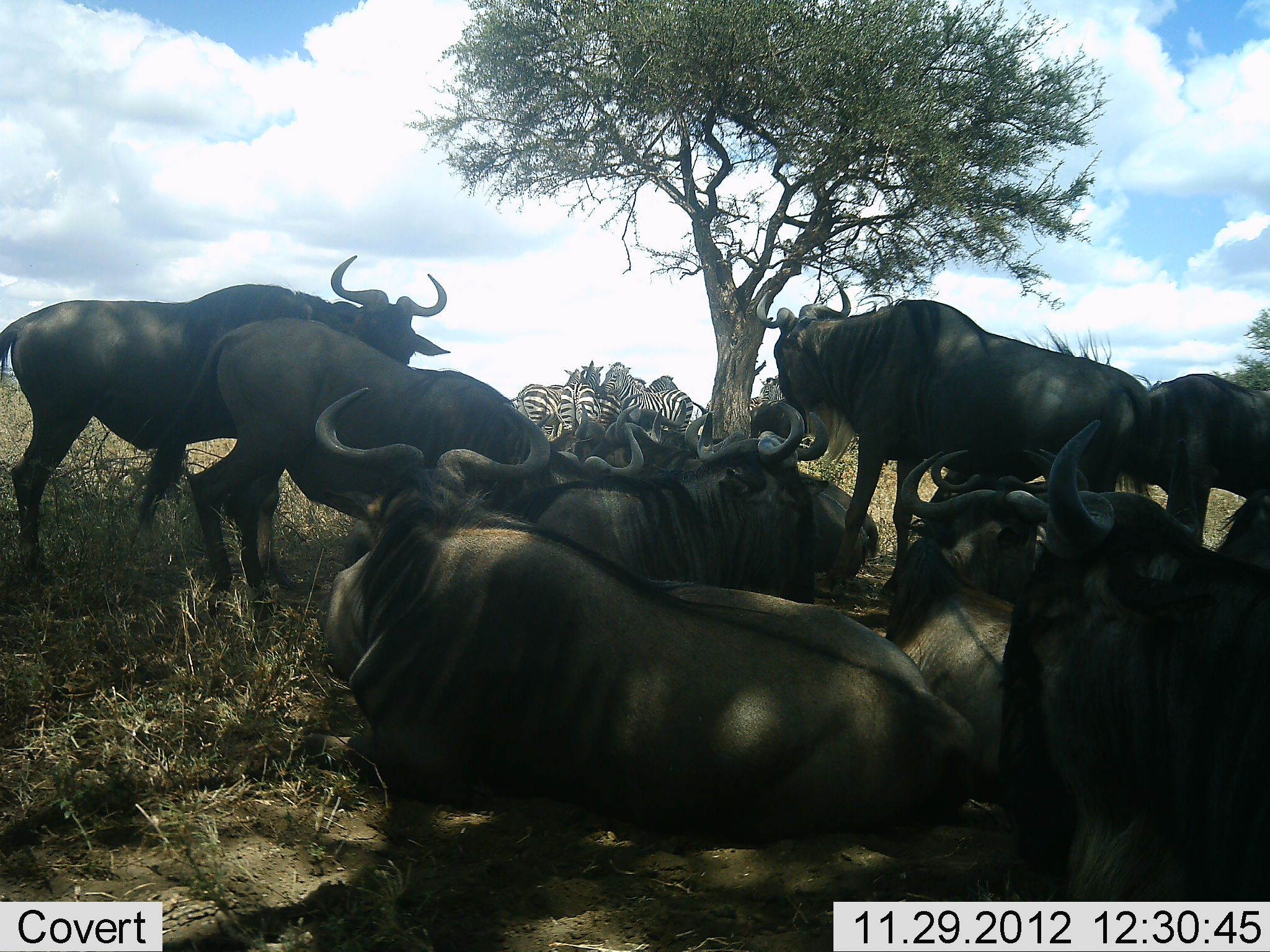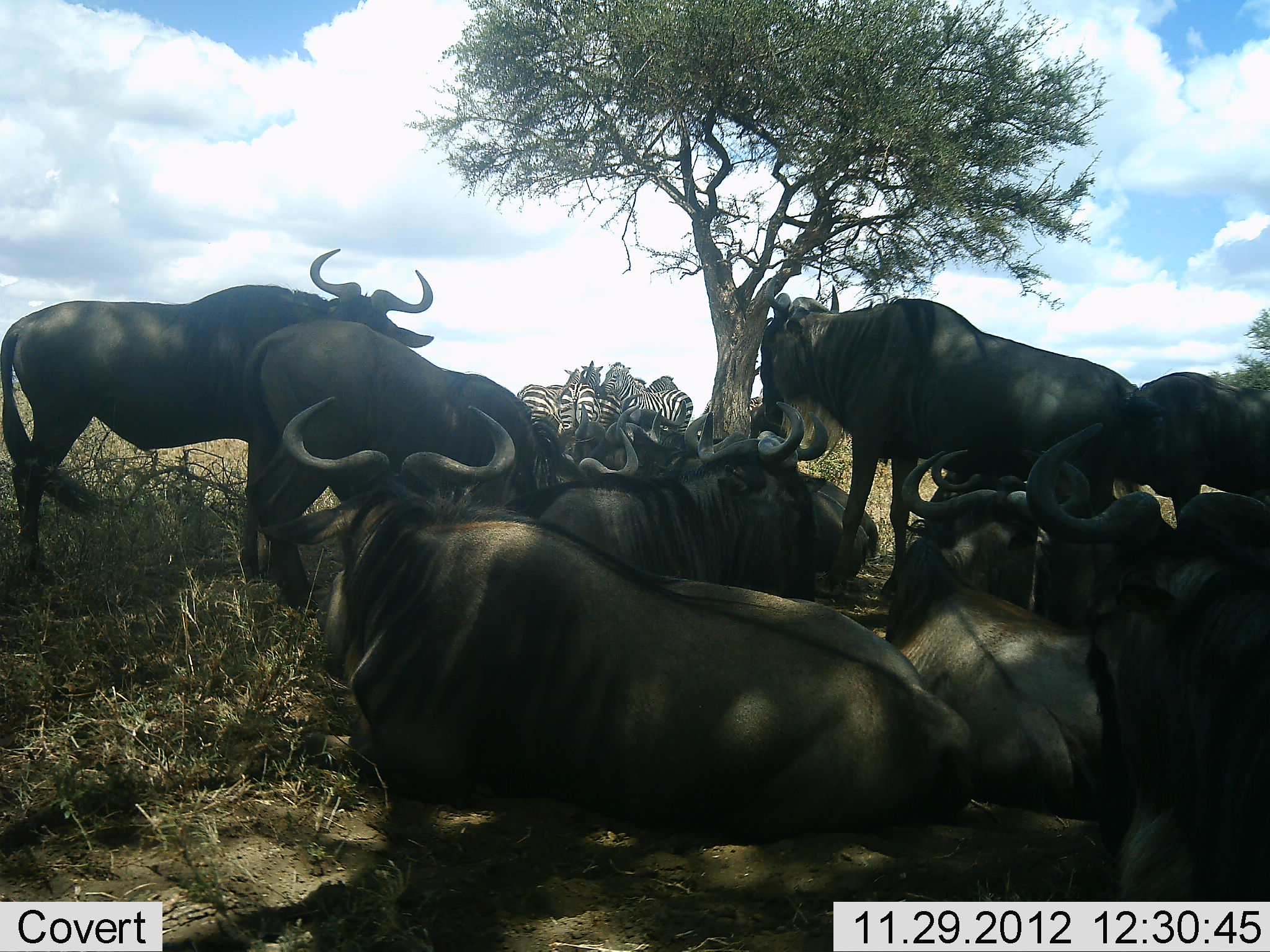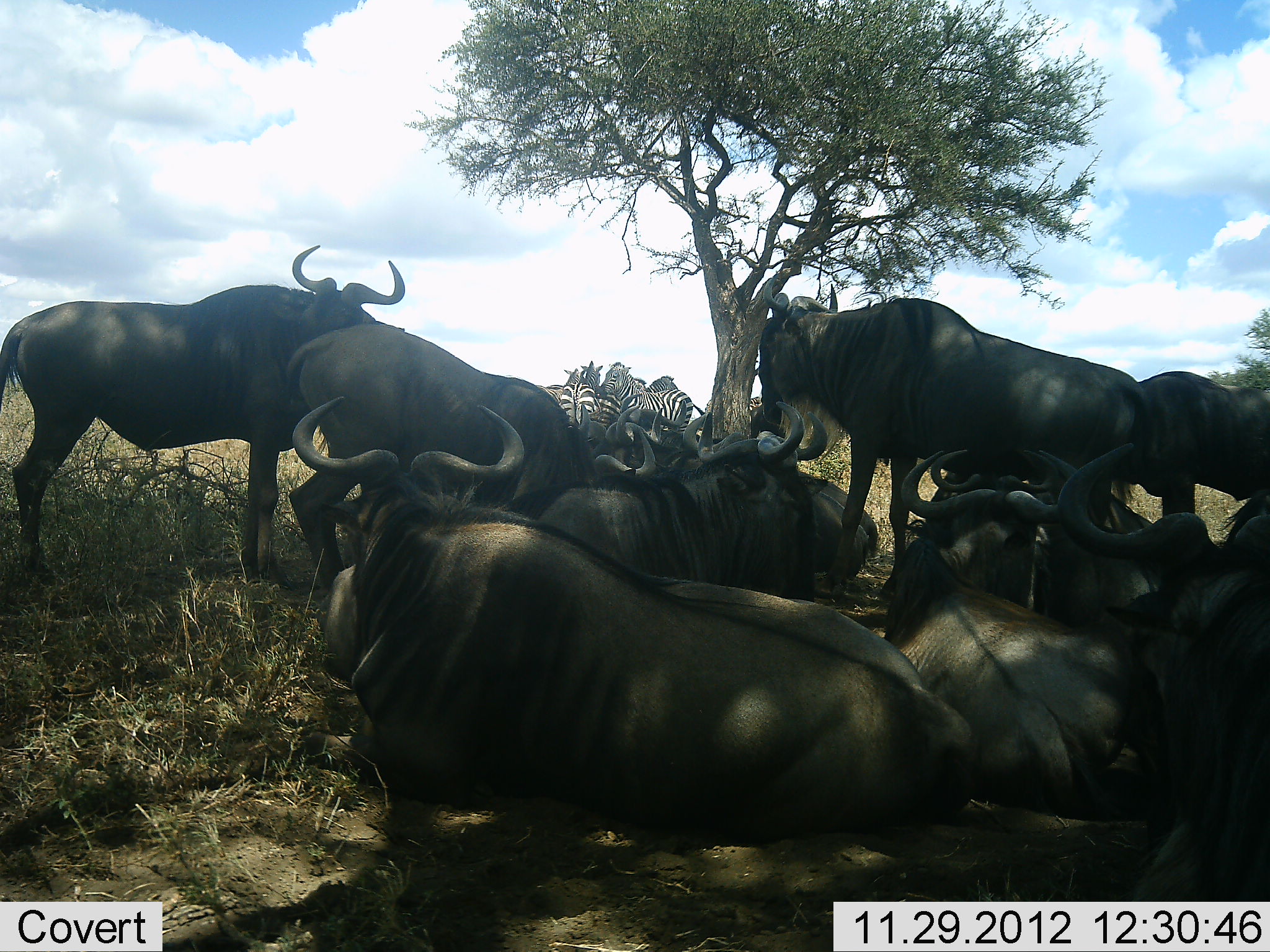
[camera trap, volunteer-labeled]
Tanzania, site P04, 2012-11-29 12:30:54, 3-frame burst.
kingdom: Animalia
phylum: Chordata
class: Mammalia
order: Artiodactyla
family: Bovidae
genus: Connochaetes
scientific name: Connochaetes taurinus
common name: blue wildebeest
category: wildebeest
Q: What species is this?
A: Wildebeest (blue wildebeest) (Connochaetes taurinus).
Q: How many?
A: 10.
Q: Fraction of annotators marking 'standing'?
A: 77%.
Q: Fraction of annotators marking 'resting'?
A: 85%.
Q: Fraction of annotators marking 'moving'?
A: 15%.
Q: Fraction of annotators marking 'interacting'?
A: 8%.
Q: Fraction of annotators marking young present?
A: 0%.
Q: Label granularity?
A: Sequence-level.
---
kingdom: Animalia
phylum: Chordata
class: Mammalia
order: Perissodactyla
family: Equidae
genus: Equus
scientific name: Equus quagga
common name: plains zebra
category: zebra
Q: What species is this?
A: Zebra (plains zebra) (Equus quagga).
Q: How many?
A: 4.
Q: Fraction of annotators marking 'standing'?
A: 91%.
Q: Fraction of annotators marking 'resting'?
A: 0%.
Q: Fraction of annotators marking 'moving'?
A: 0%.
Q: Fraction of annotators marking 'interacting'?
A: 18%.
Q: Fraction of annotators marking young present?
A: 0%.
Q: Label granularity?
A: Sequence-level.